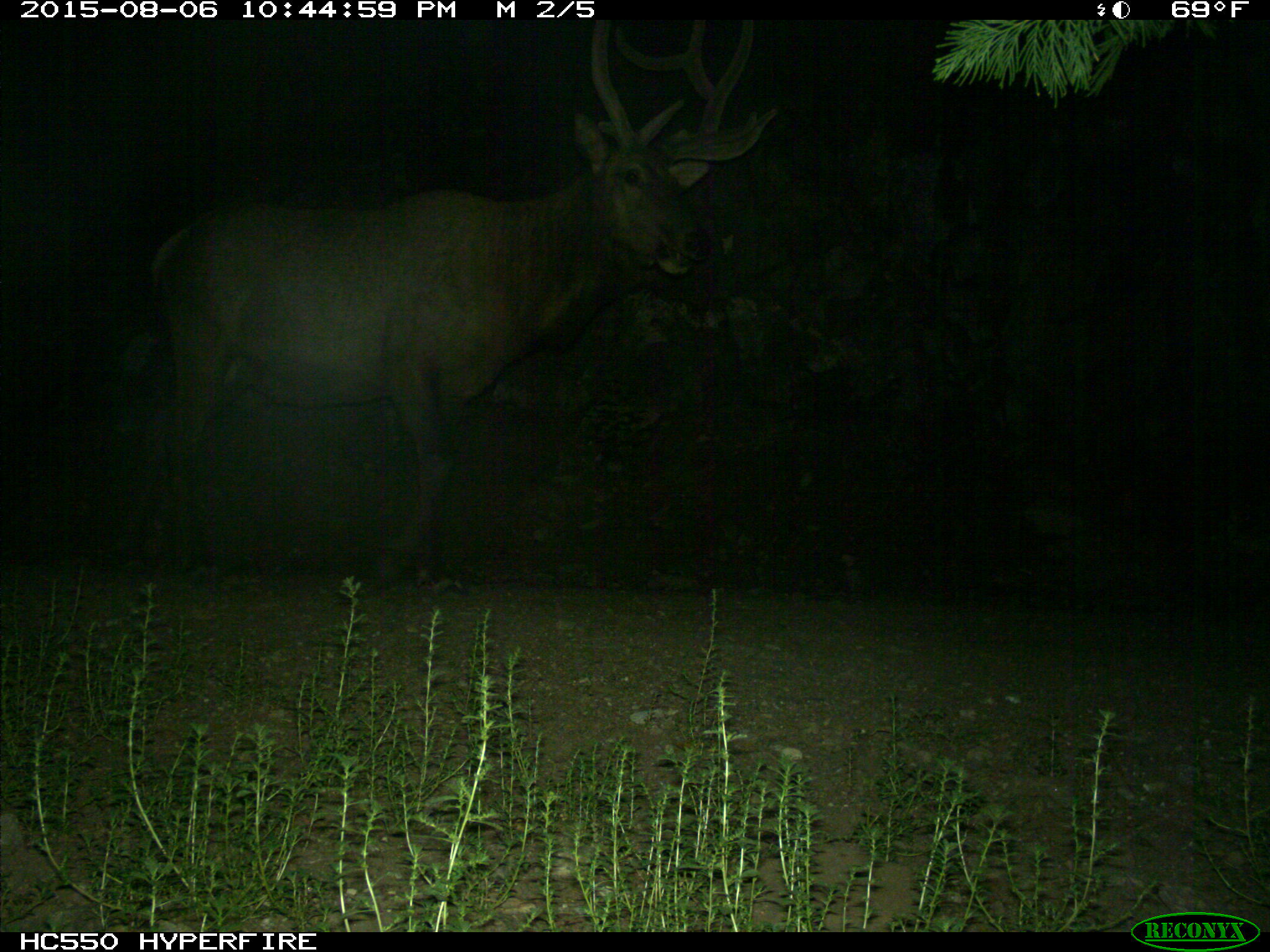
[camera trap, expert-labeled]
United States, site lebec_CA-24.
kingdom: Animalia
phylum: Chordata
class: Mammalia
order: Artiodactyla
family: Cervidae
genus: Cervus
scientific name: Cervus canadensis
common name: elk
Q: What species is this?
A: Cervus canadensis (elk).